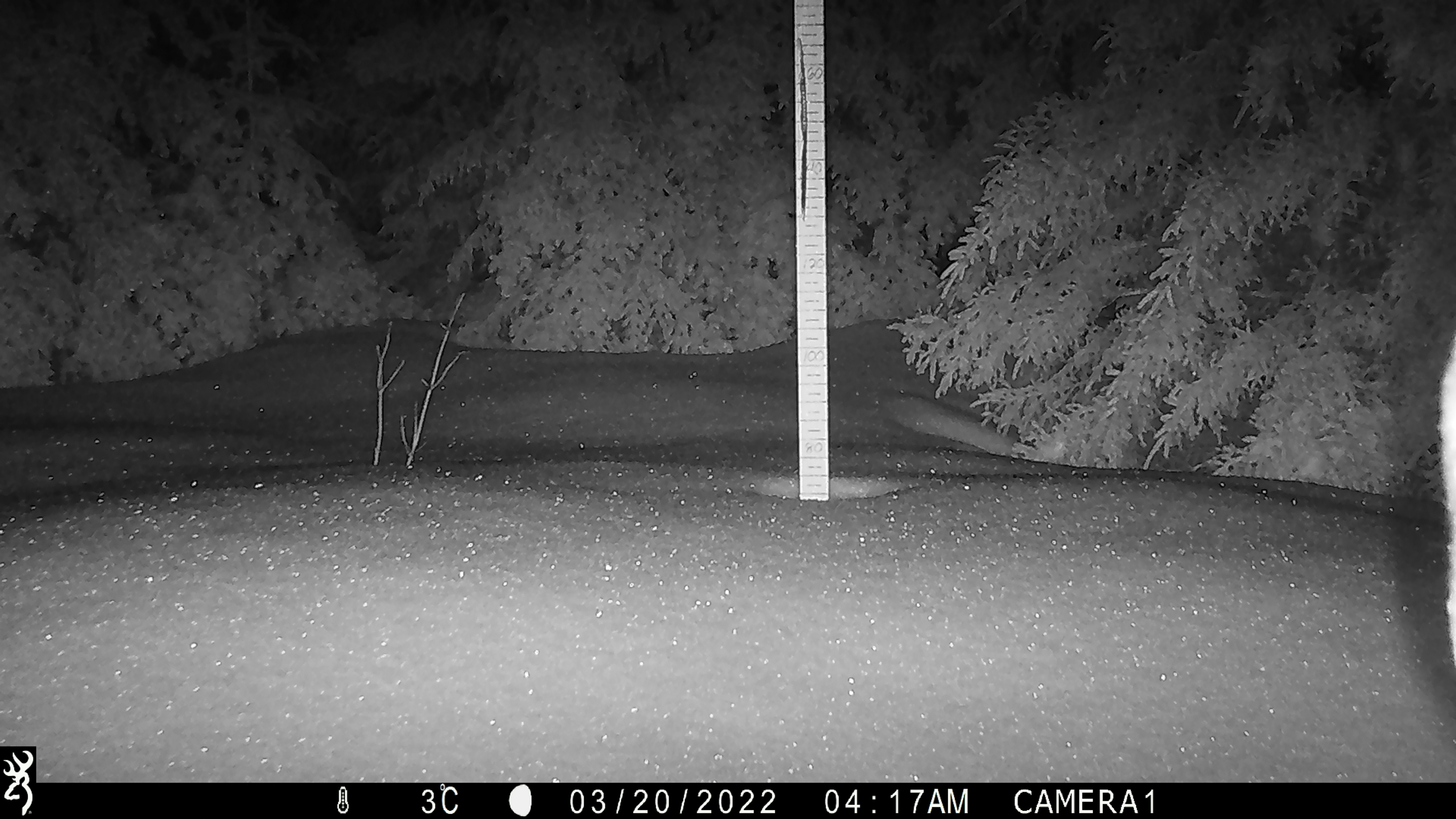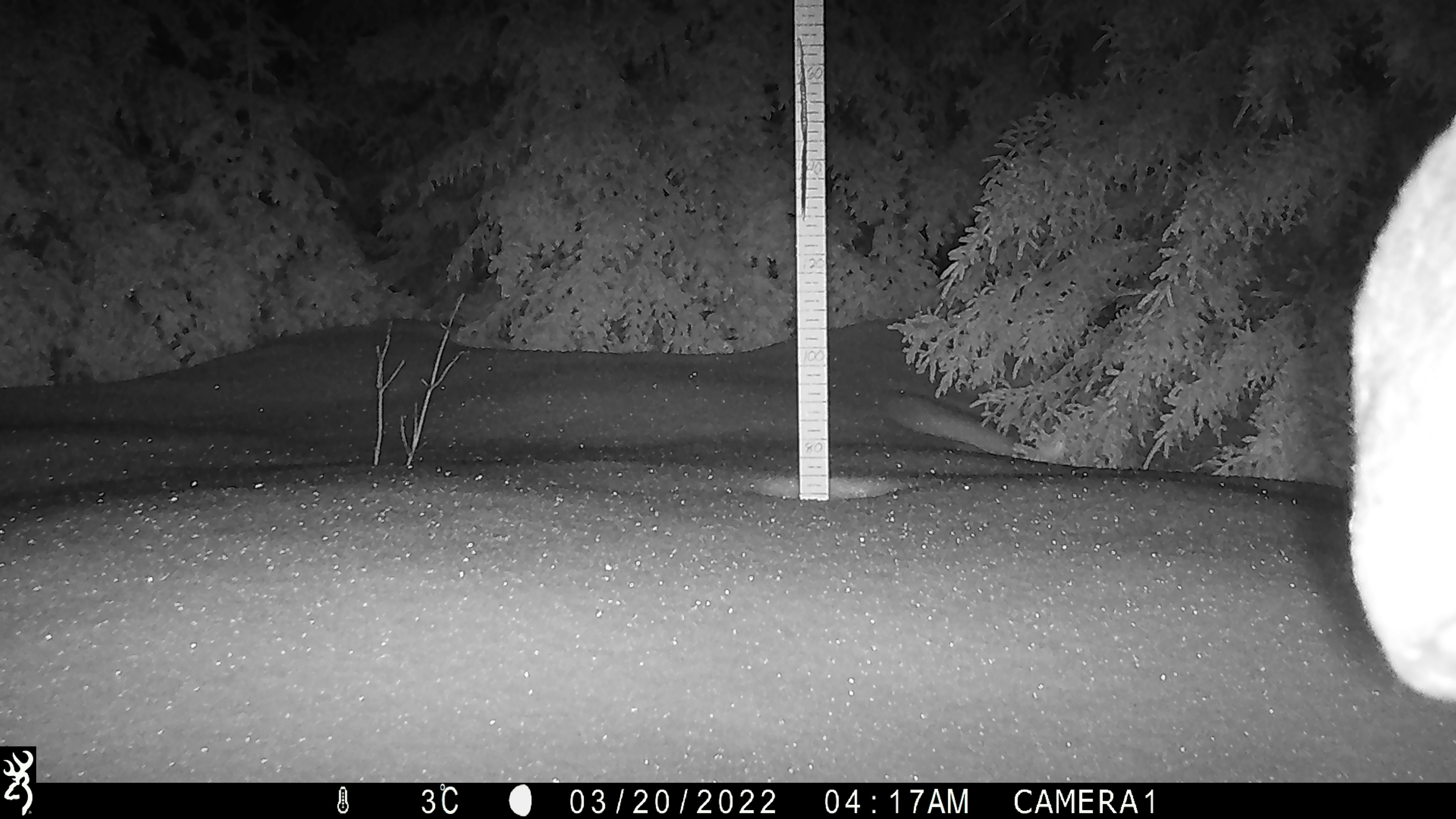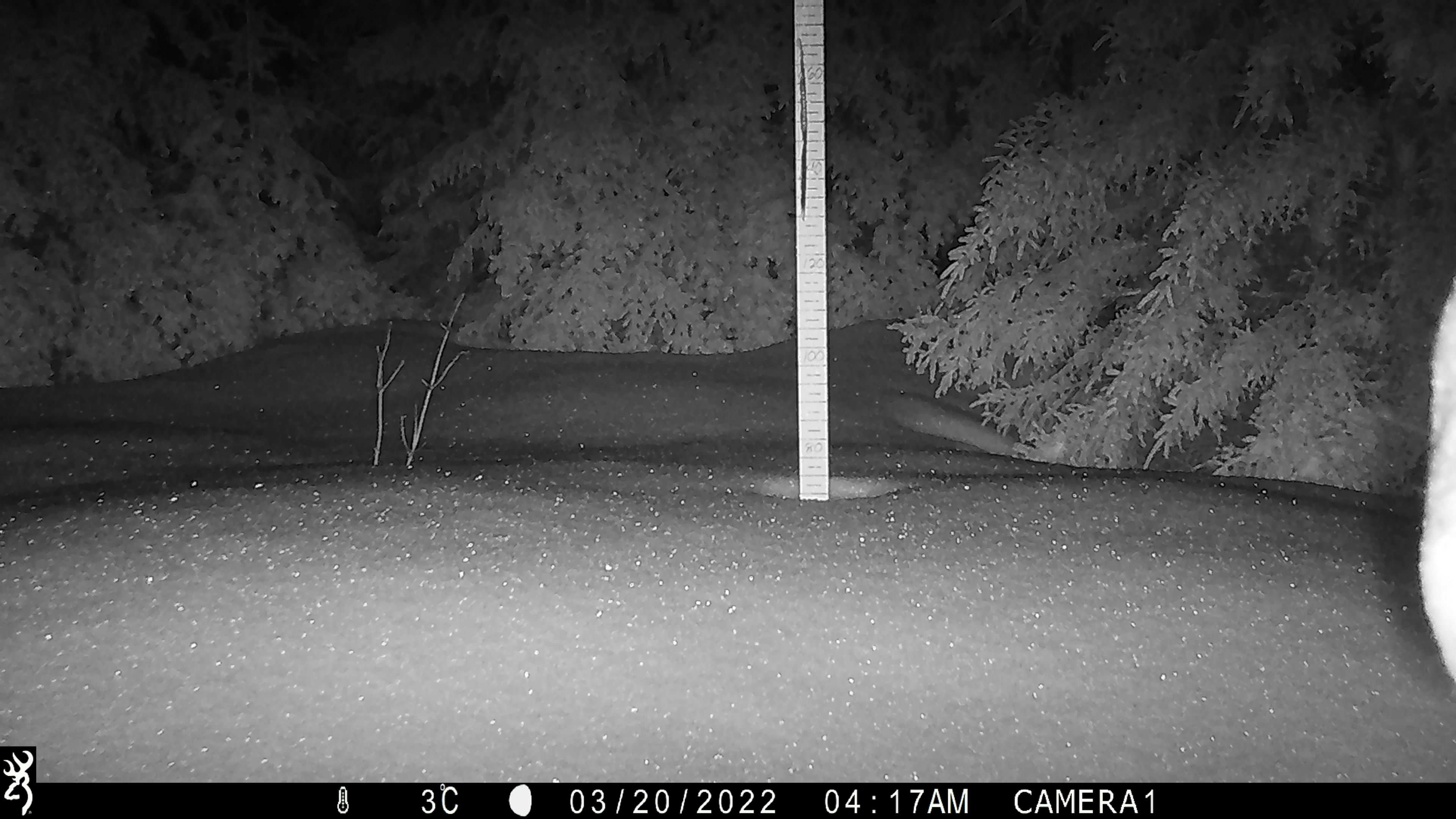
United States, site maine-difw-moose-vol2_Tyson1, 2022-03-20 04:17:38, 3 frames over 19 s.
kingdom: Animalia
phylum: Chordata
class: Mammalia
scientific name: Mammalia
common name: mammal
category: mammal sp.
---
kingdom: Animalia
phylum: Chordata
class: Mammalia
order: Artiodactyla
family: Cervidae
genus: Alces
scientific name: Alces alces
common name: moose